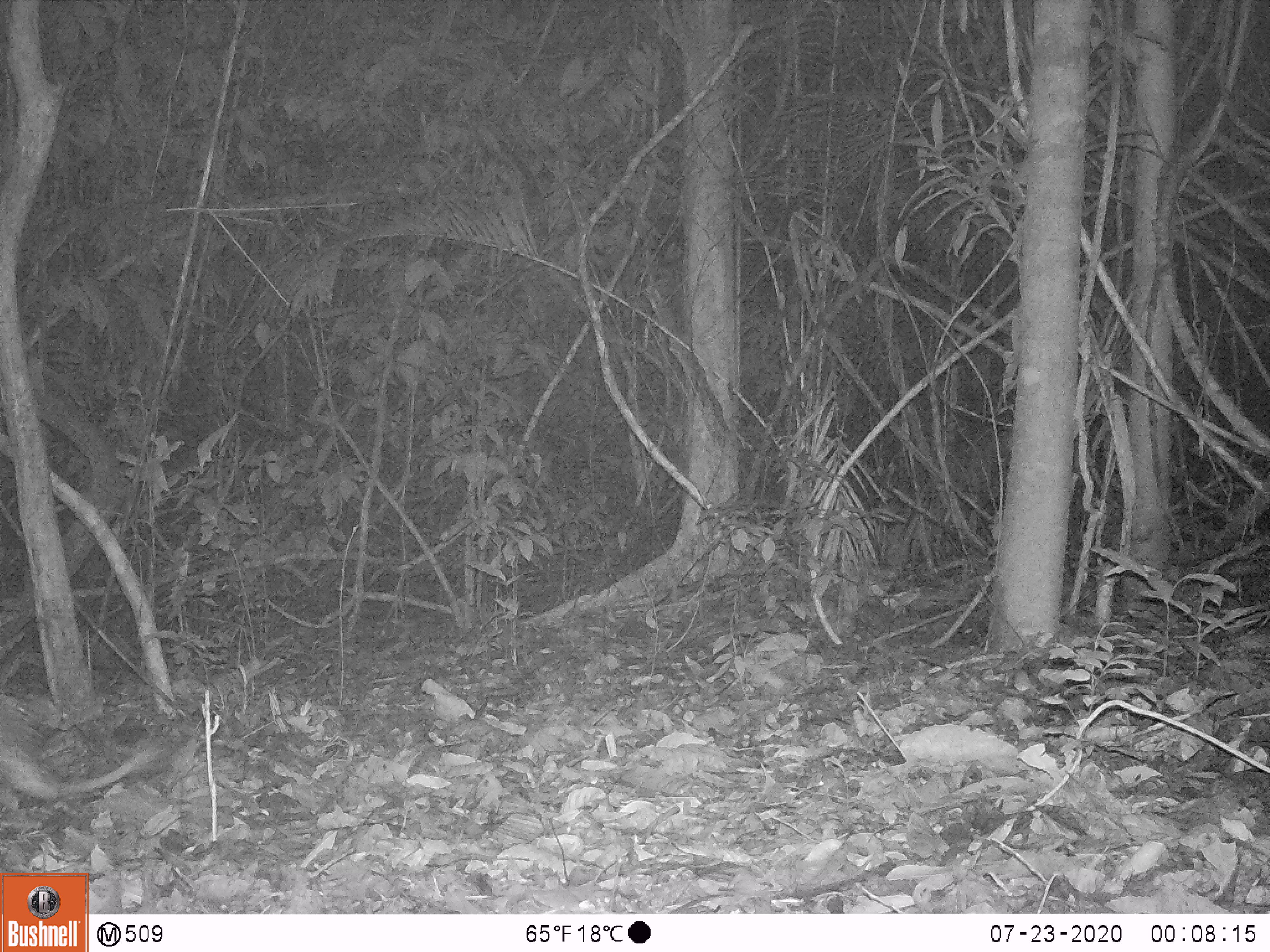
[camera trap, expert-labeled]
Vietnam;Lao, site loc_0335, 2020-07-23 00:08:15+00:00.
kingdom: Animalia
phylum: Chordata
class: Mammalia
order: Rodentia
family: Hystricidae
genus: Atherurus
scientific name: Atherurus macrourus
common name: asiatic brush-tailed porcupine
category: asiatic brush tailed porcupine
Asiatic brush tailed porcupine (asiatic brush-tailed porcupine) (Atherurus macrourus). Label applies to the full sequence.